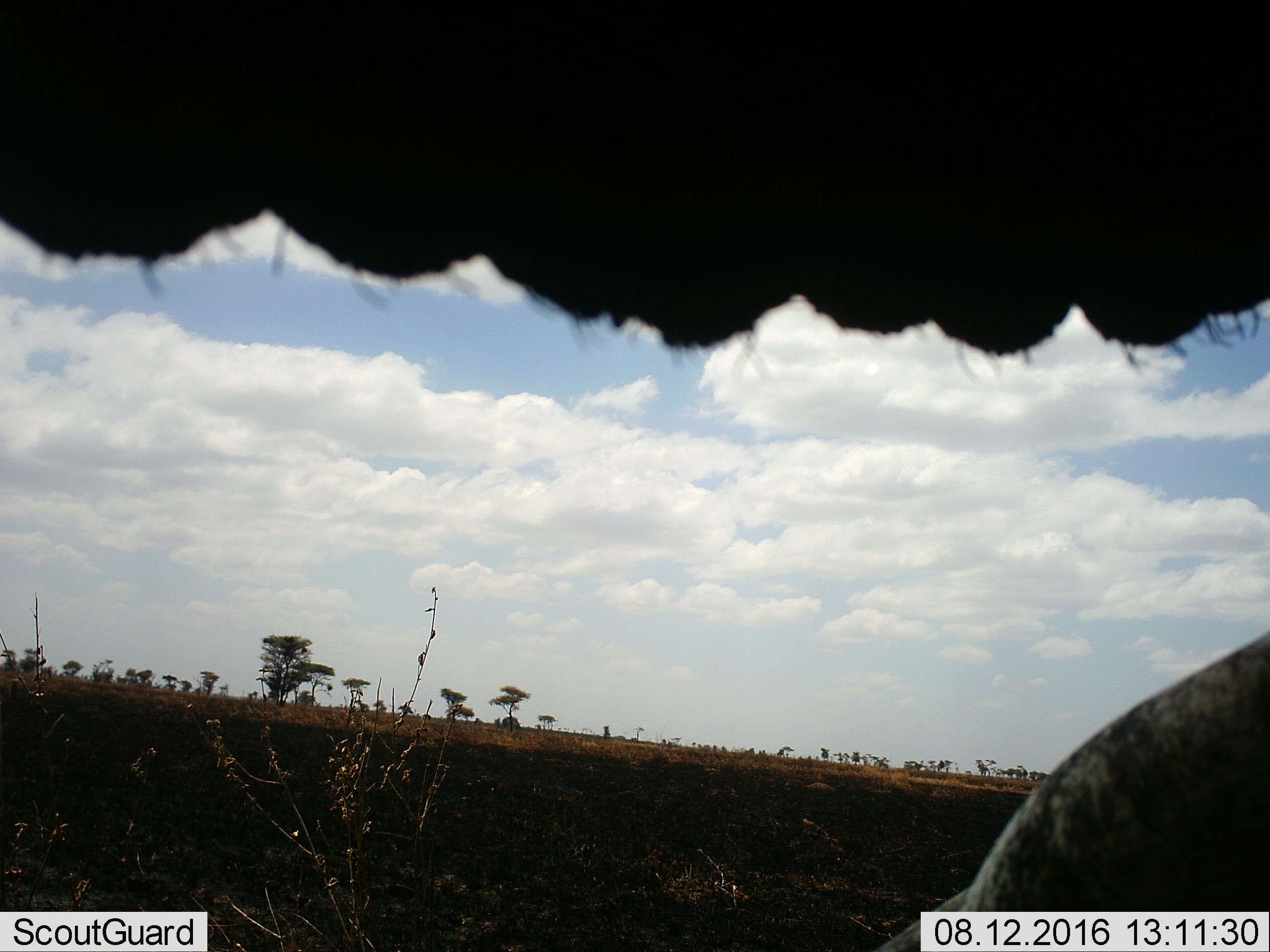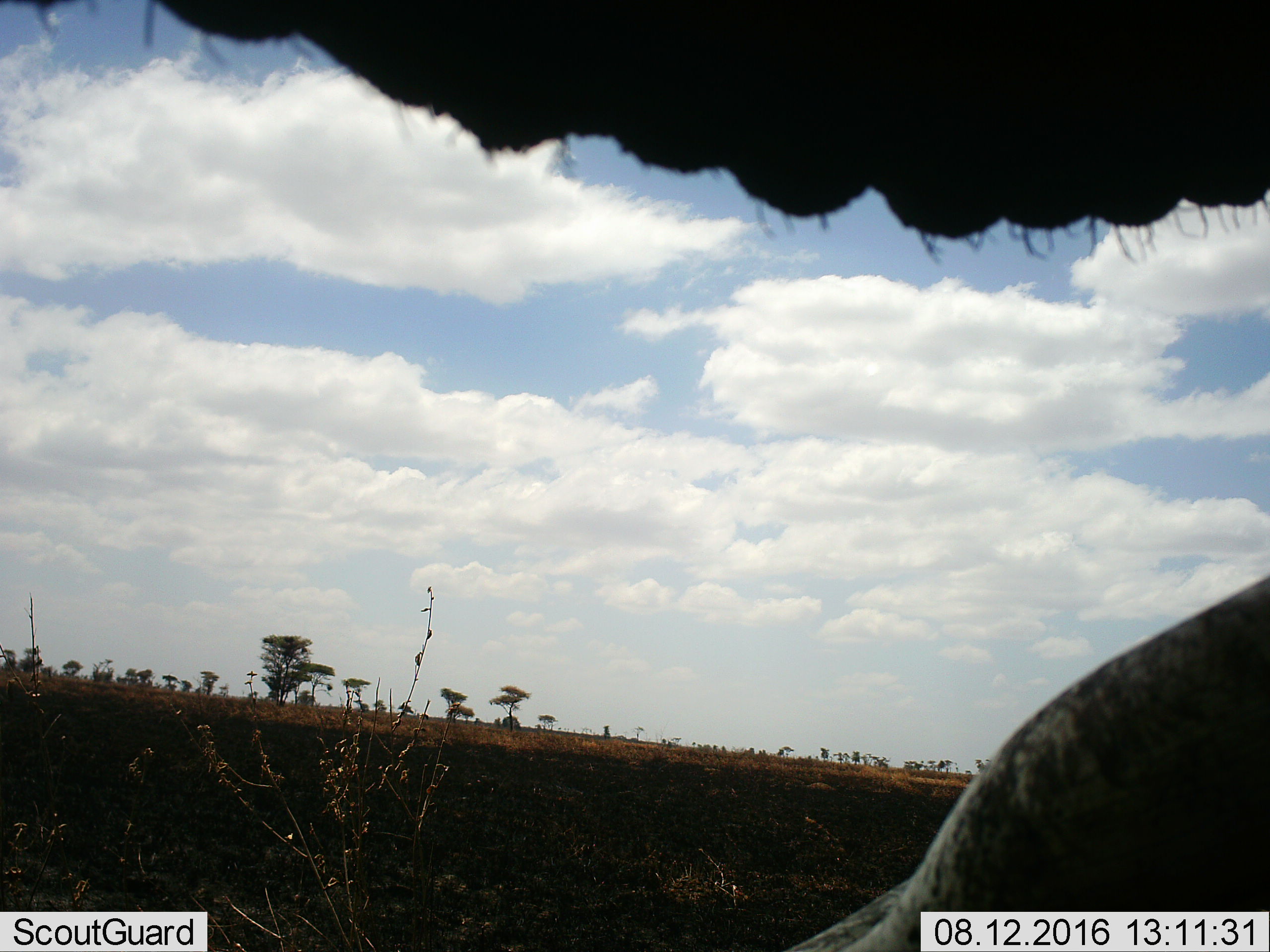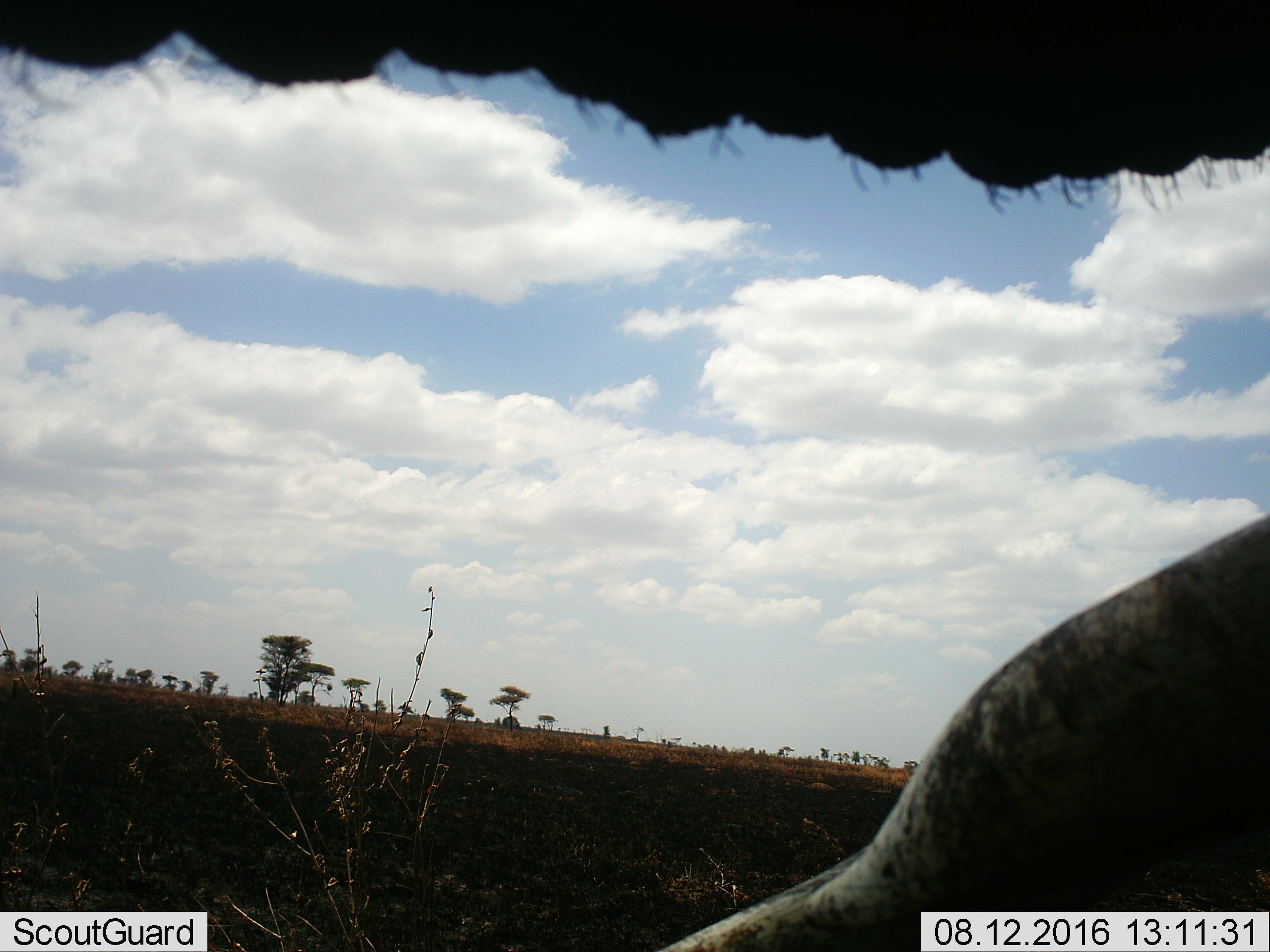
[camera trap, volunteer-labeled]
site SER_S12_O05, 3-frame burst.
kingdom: Animalia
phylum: Chordata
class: Mammalia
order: Proboscidea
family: Elephantidae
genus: Loxodonta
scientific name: Loxodonta africana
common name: african bush elephant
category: elephant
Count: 1.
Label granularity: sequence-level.